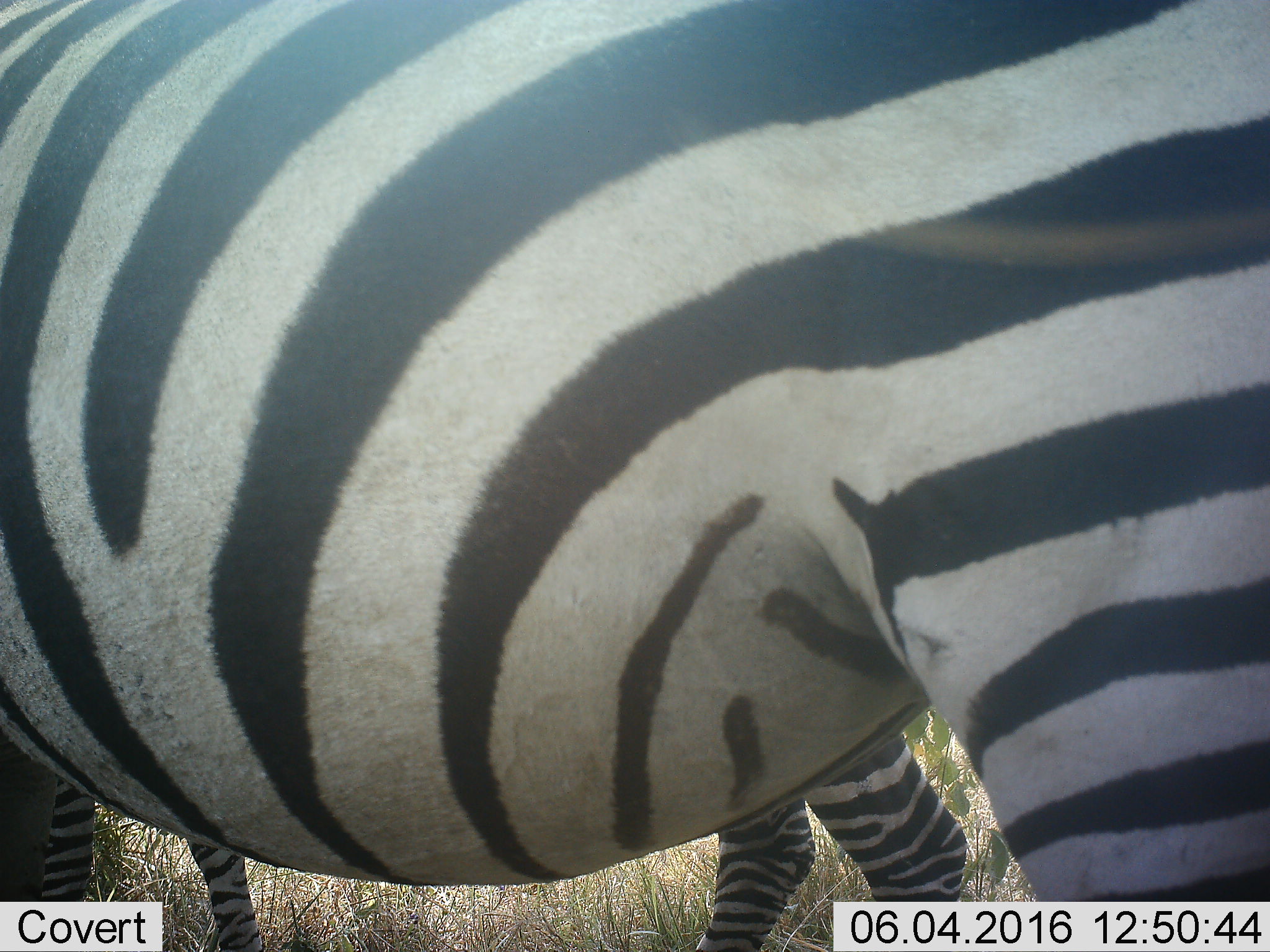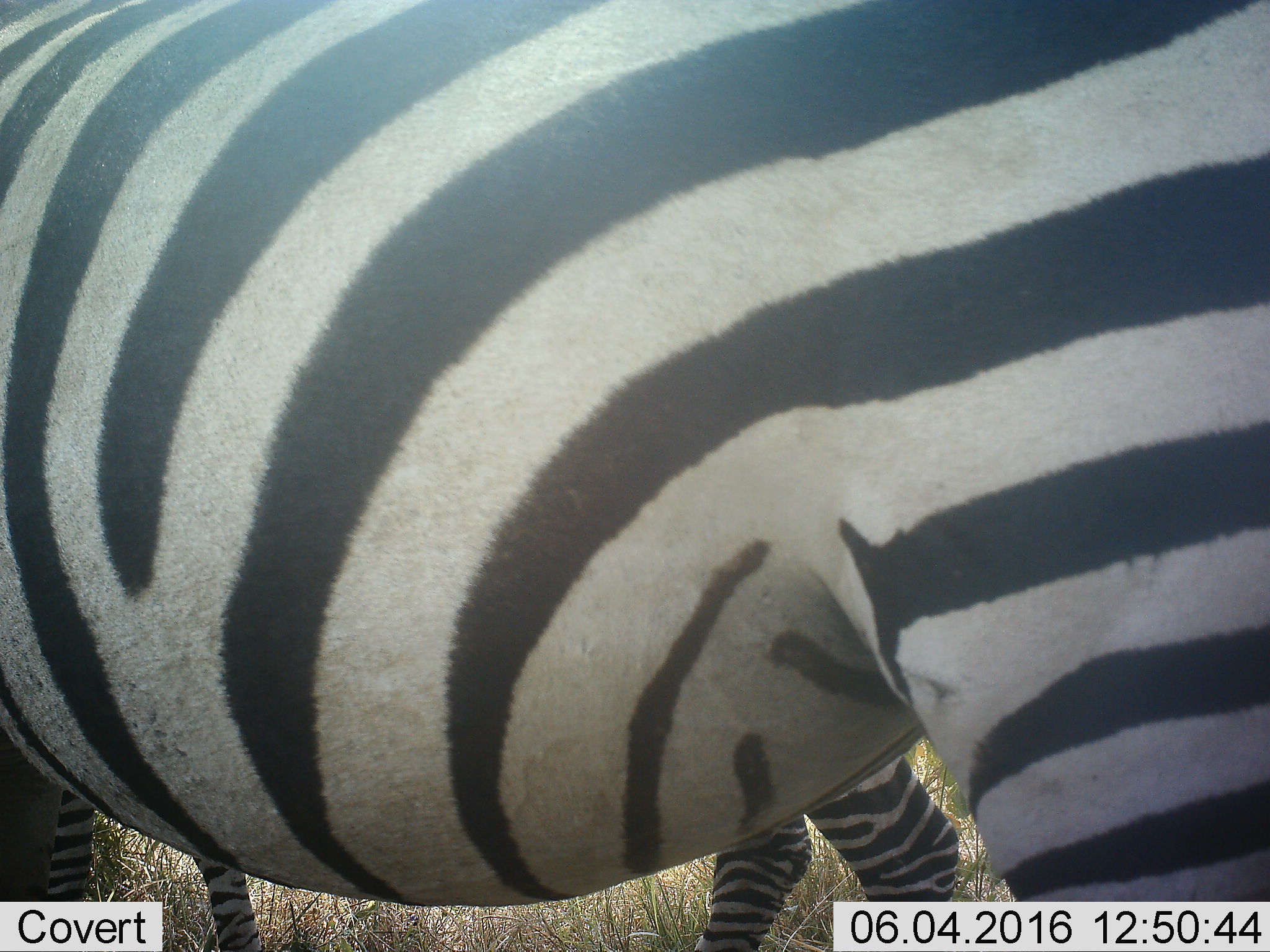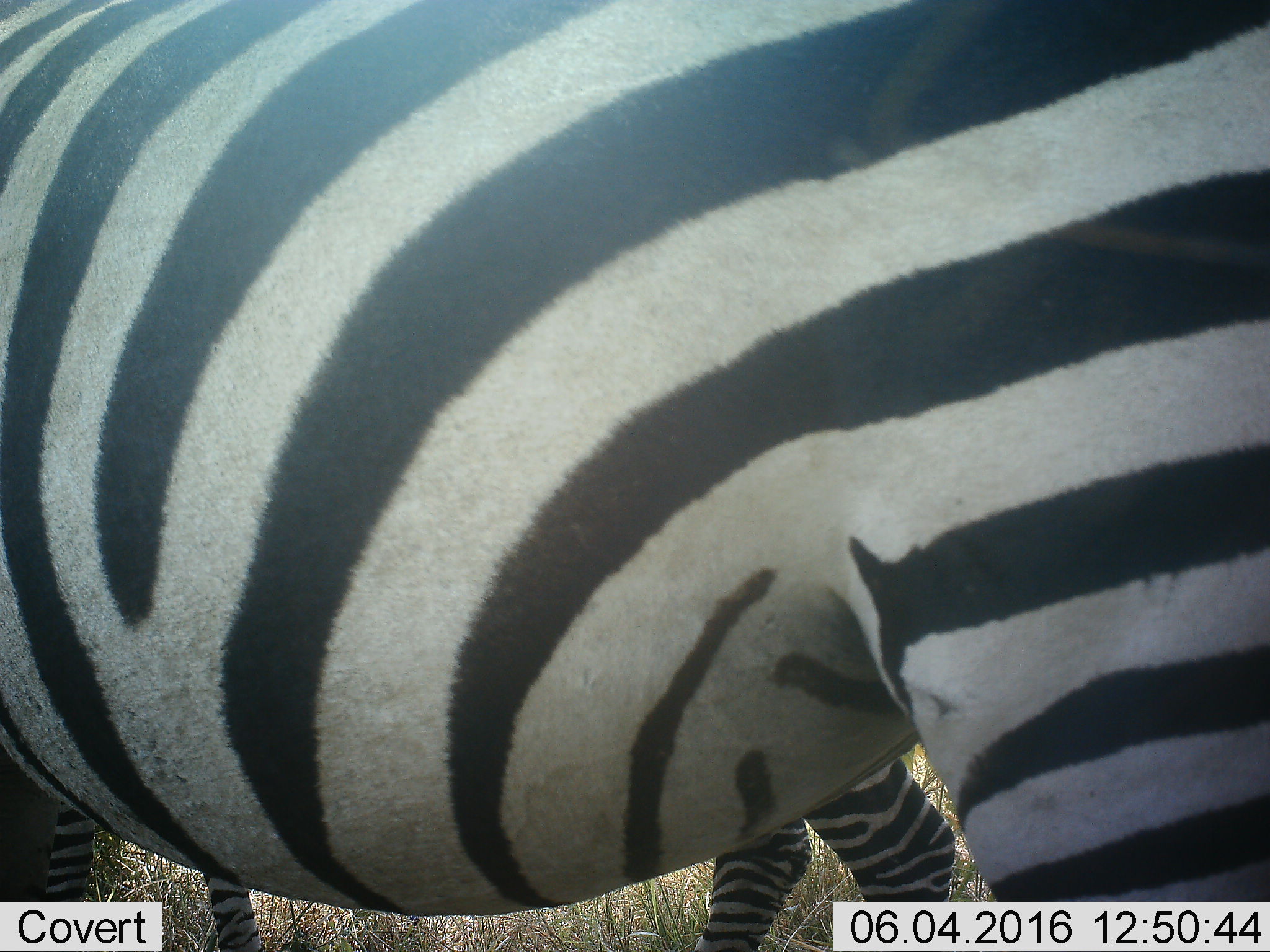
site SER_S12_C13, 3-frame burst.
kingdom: Animalia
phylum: Chordata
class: Mammalia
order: Perissodactyla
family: Equidae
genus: Equus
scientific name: Equus quagga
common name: plains zebra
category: zebraplains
Zebraplains (plains zebra) (Equus quagga), count 2. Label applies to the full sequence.